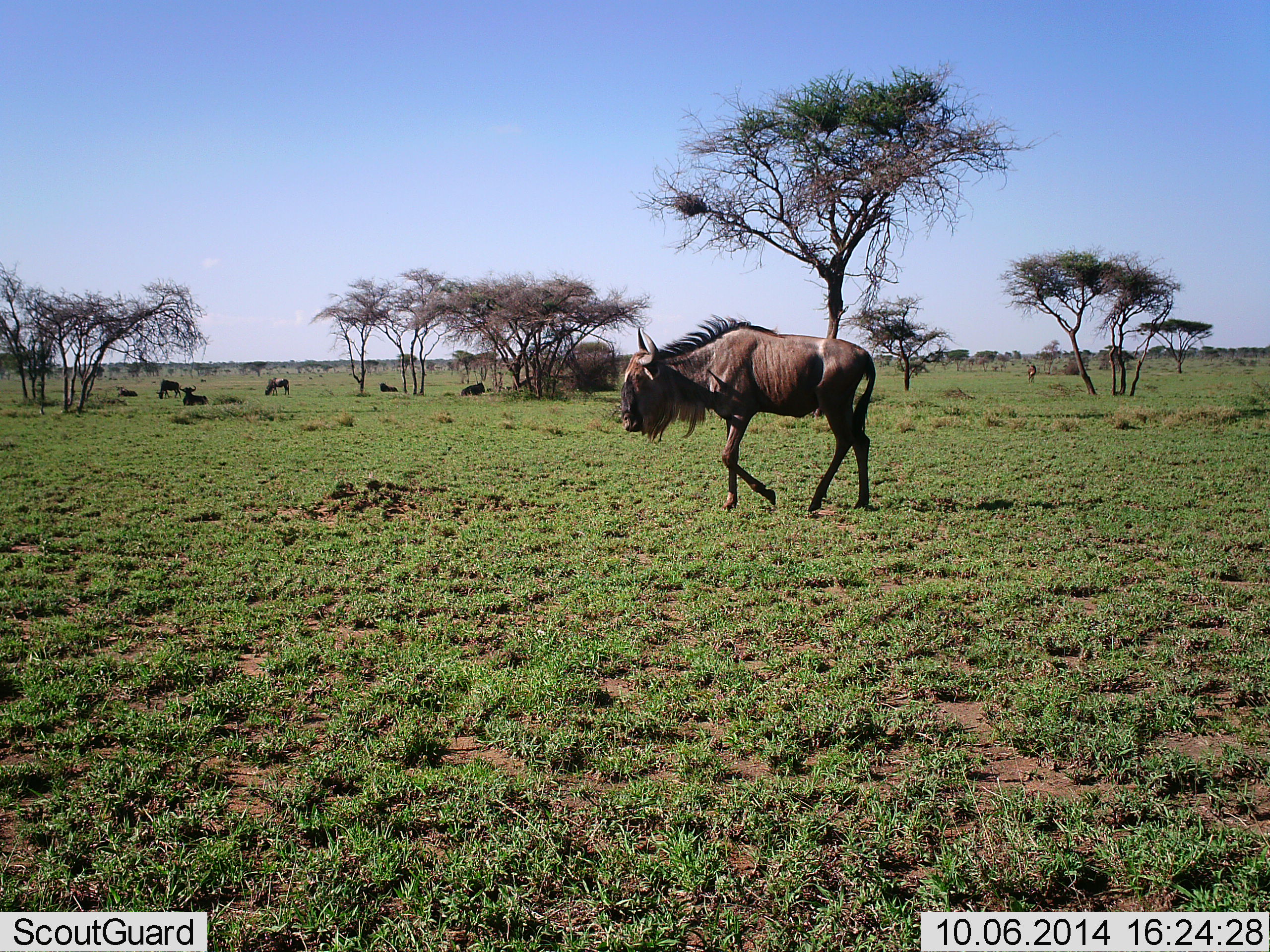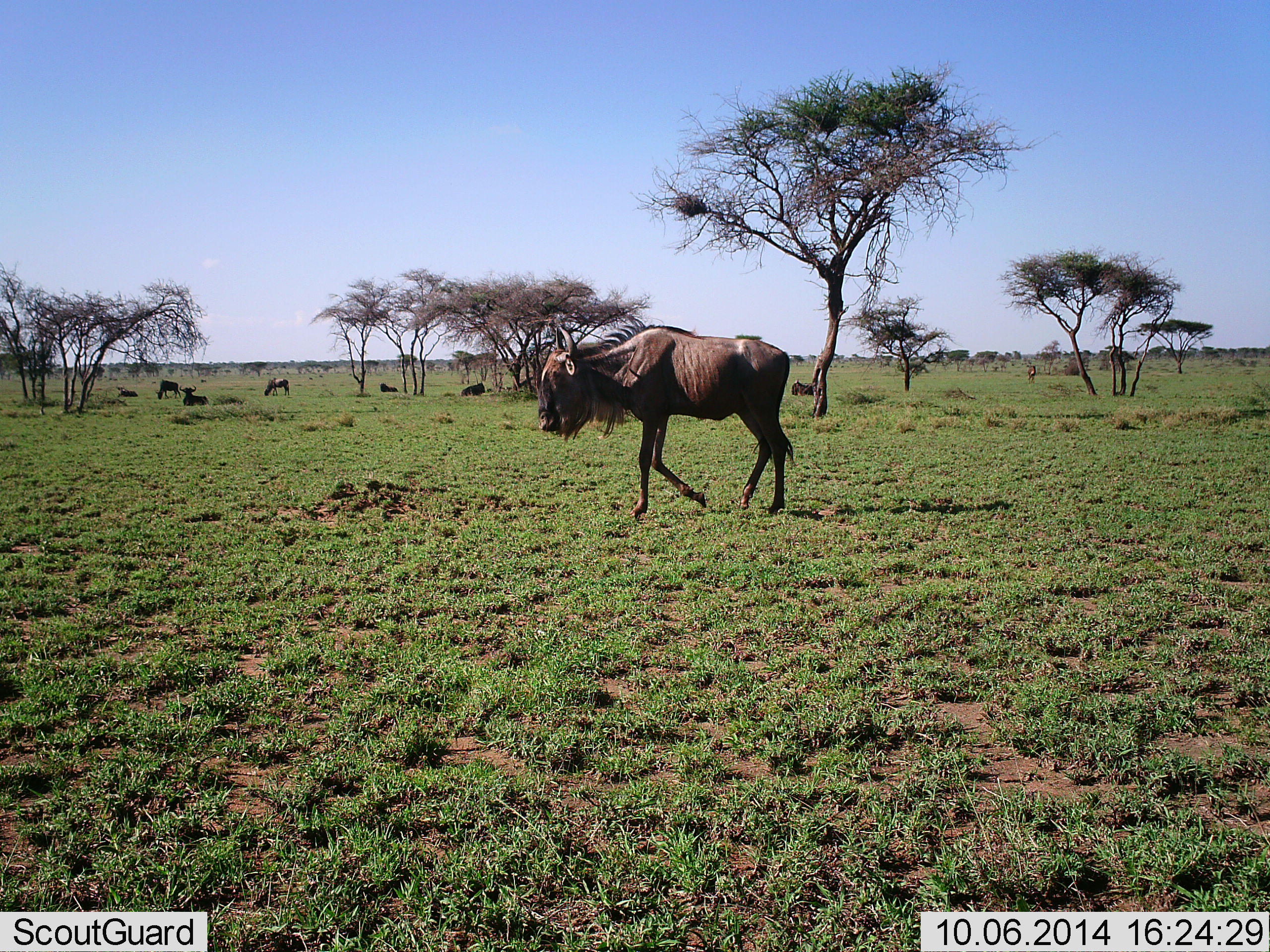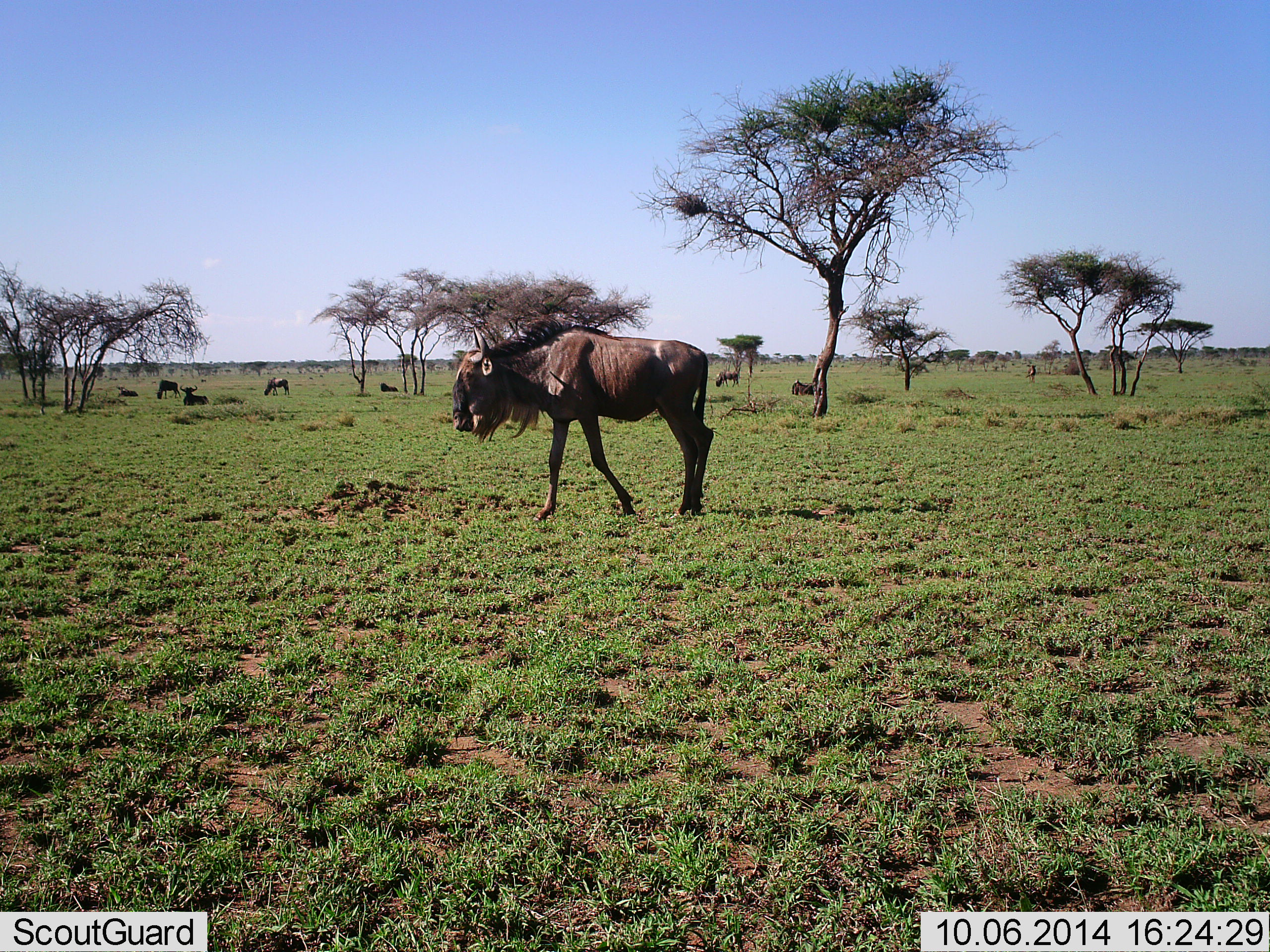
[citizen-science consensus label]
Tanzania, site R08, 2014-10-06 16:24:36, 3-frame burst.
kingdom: Animalia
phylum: Chordata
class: Mammalia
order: Artiodactyla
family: Bovidae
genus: Connochaetes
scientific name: Connochaetes taurinus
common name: blue wildebeest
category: wildebeest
Wildebeest (blue wildebeest) (Connochaetes taurinus), count 9. Behavior (volunteer vote fractions): standing 50%, resting 80%, moving 90%, interacting 20%. Young present (vote fraction): 0%. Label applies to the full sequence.